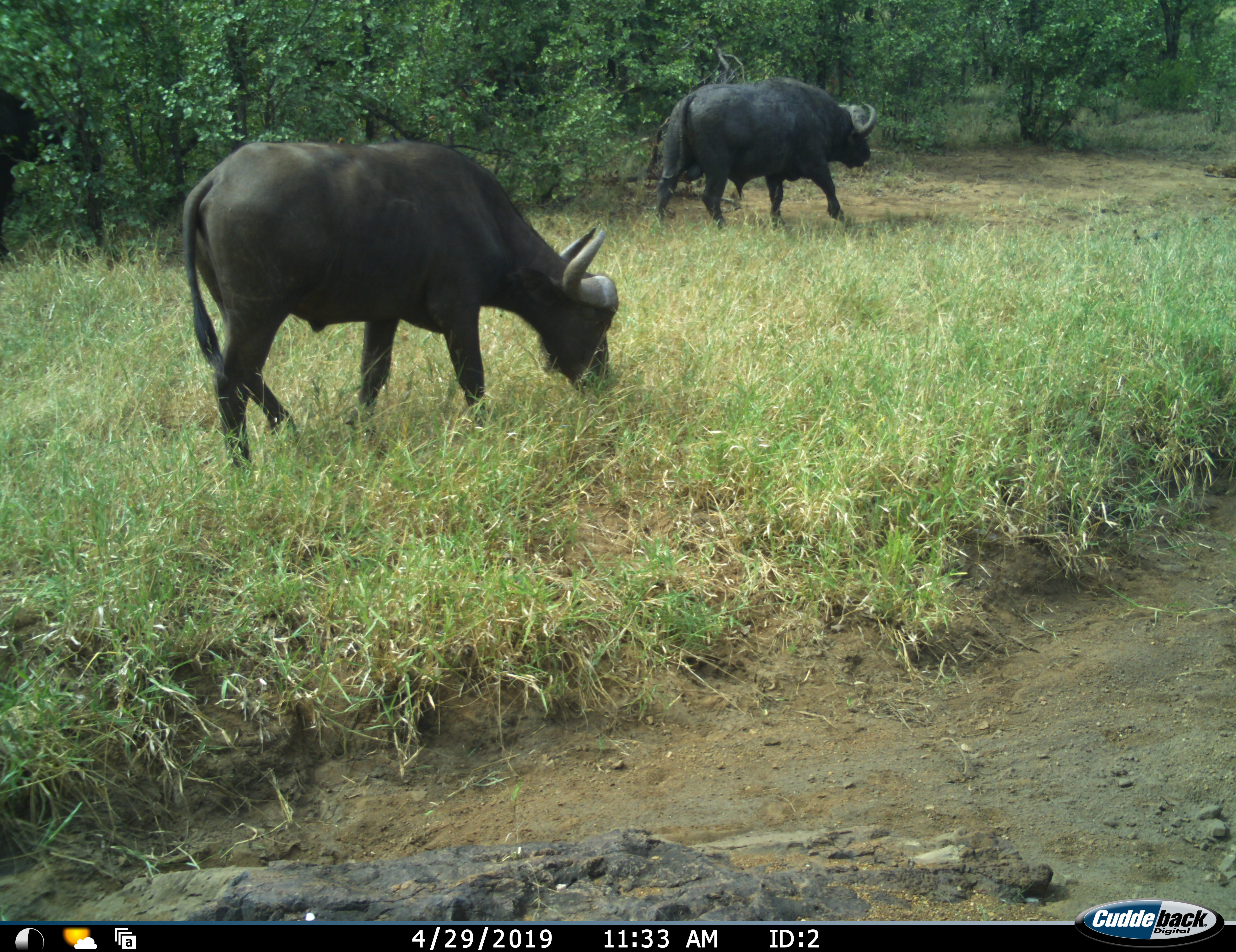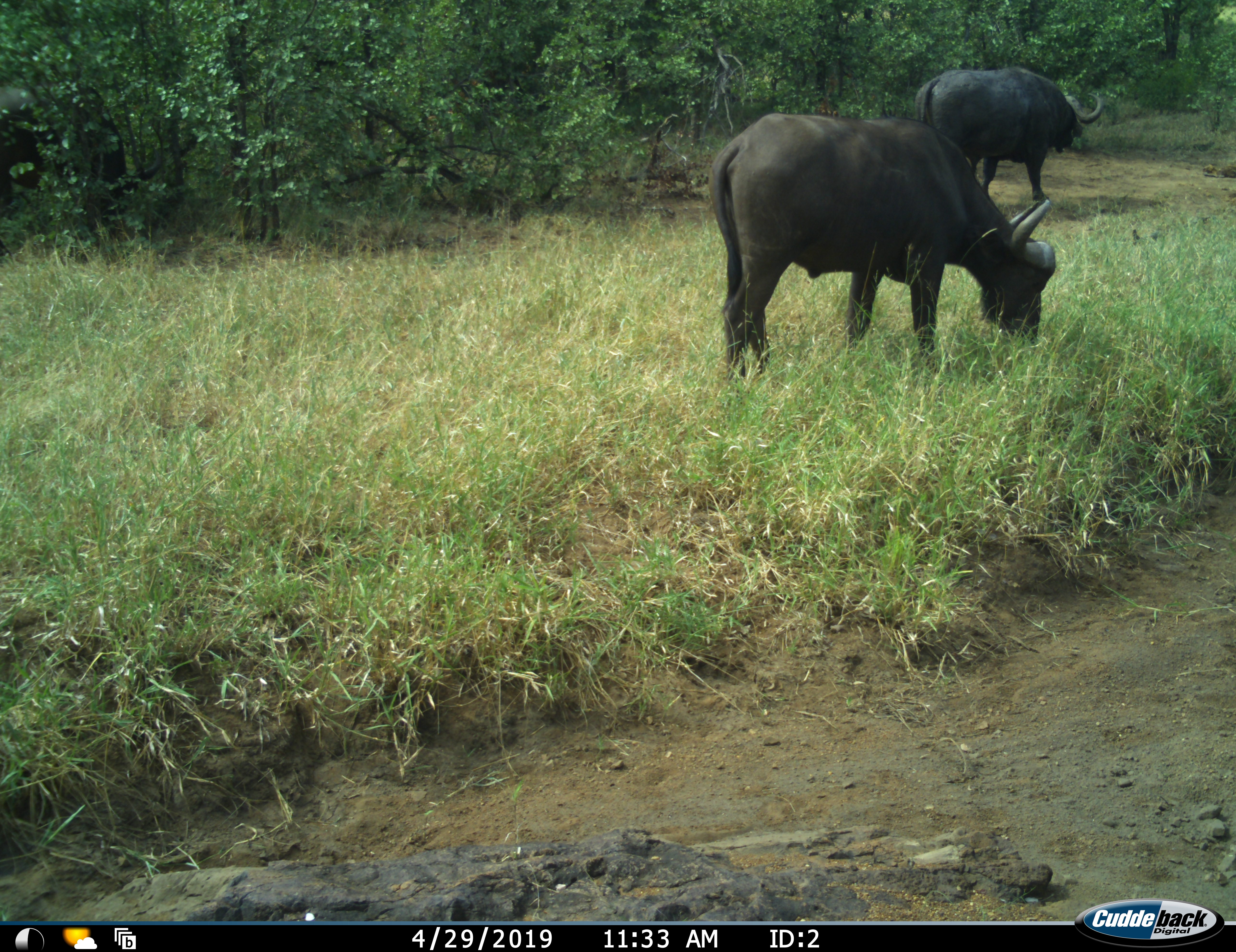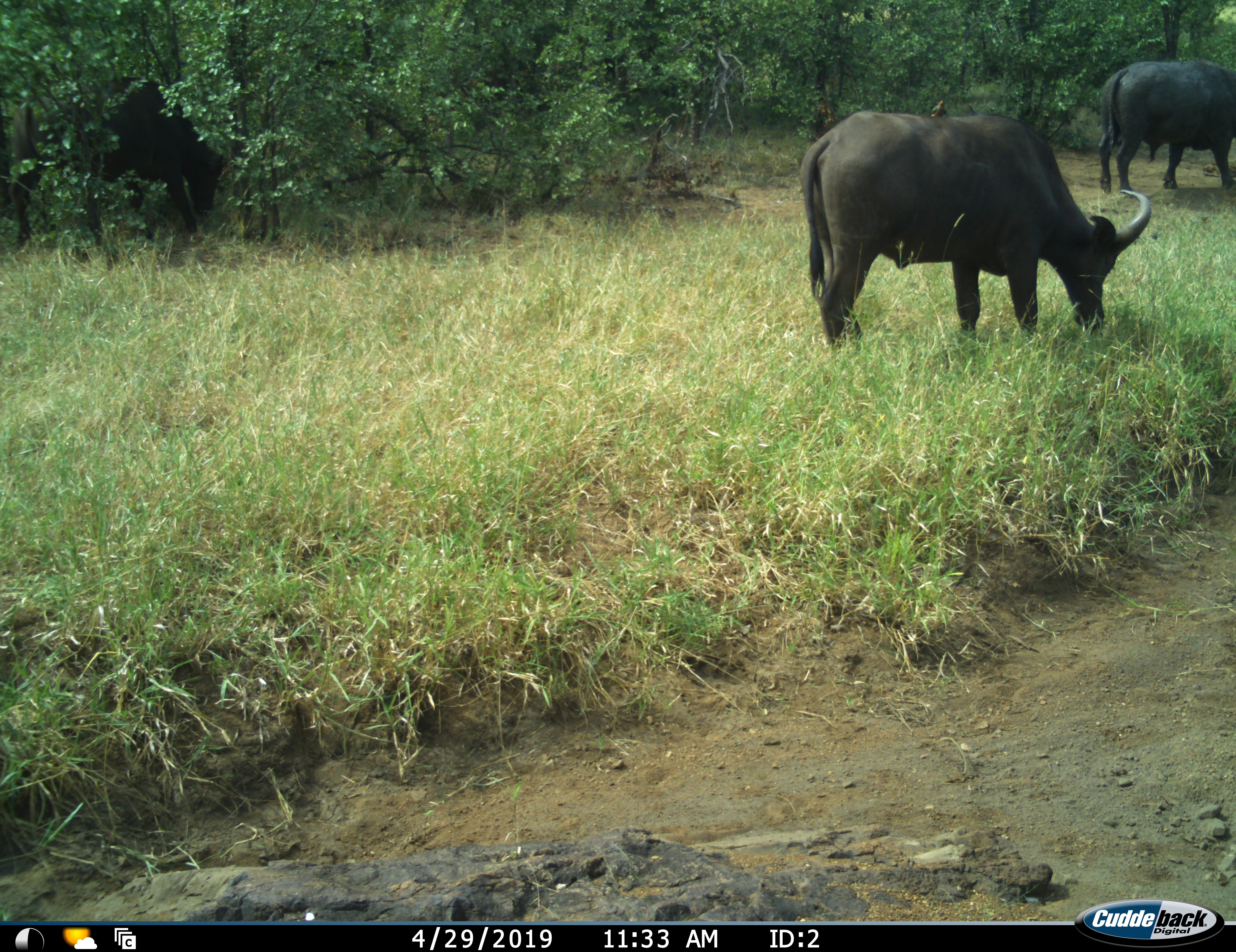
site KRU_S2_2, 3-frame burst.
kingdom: Animalia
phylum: Chordata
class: Mammalia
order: Artiodactyla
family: Bovidae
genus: Syncerus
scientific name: Syncerus caffer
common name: african buffalo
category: buffalo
Buffalo (african buffalo) (Syncerus caffer), count 3. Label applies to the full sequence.